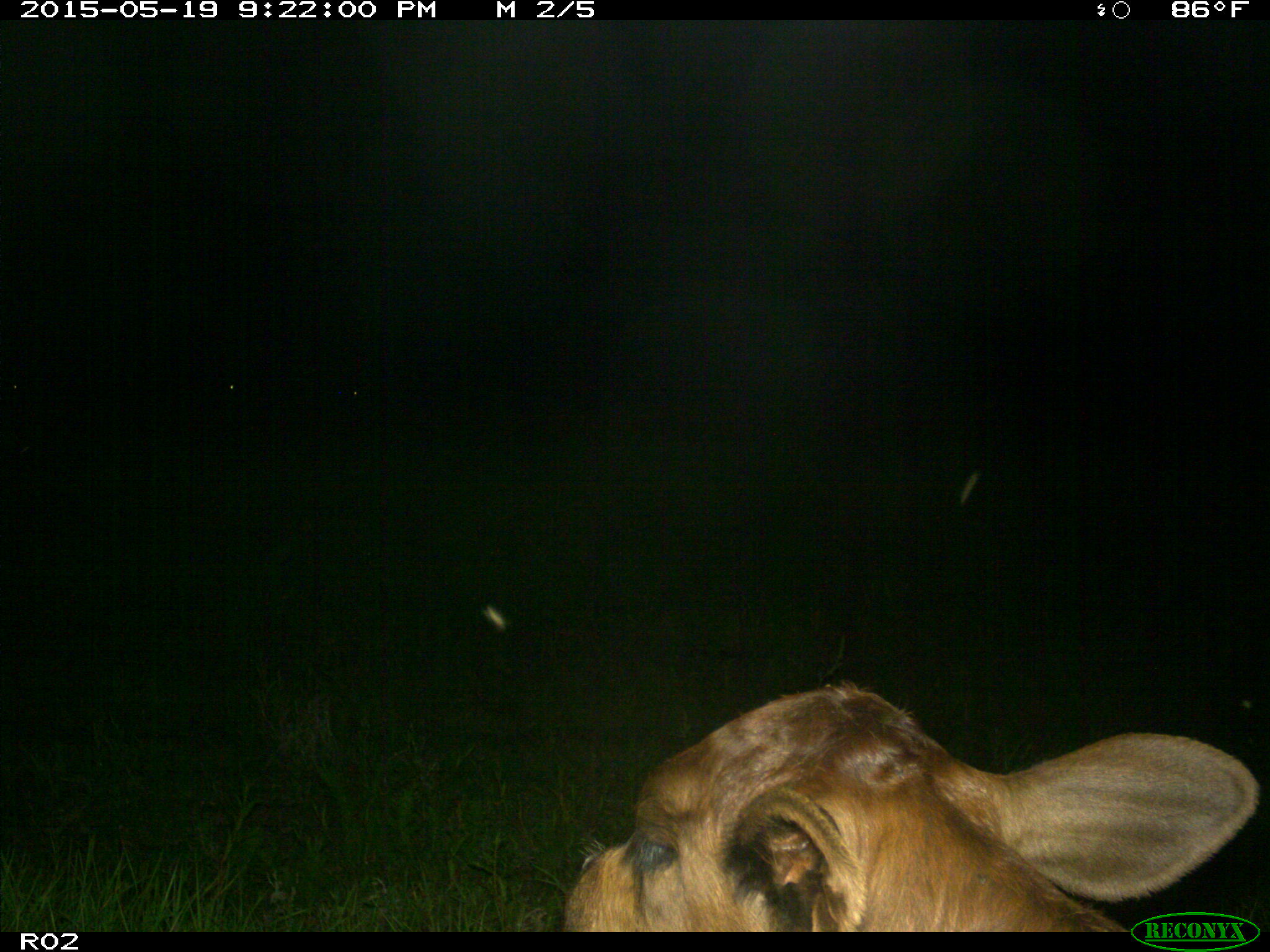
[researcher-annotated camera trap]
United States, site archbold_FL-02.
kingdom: Animalia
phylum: Chordata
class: Mammalia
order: Artiodactyla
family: Bovidae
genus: Bos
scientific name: Bos taurus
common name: domestic cow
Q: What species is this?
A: Bos taurus (domestic cow).